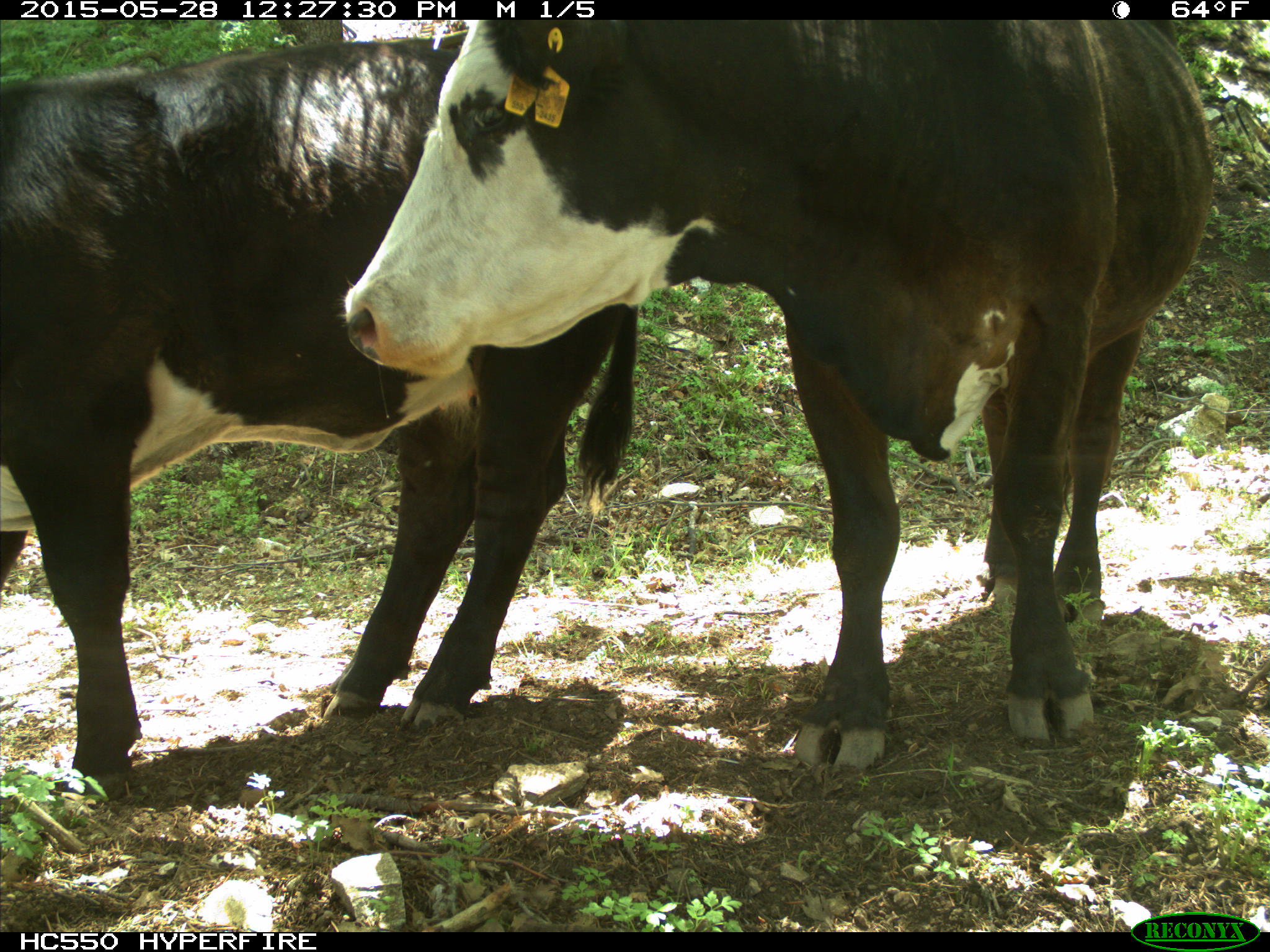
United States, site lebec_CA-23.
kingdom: Animalia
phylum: Chordata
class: Mammalia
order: Artiodactyla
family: Bovidae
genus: Bos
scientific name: Bos taurus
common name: domestic cow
Bos taurus (domestic cow).